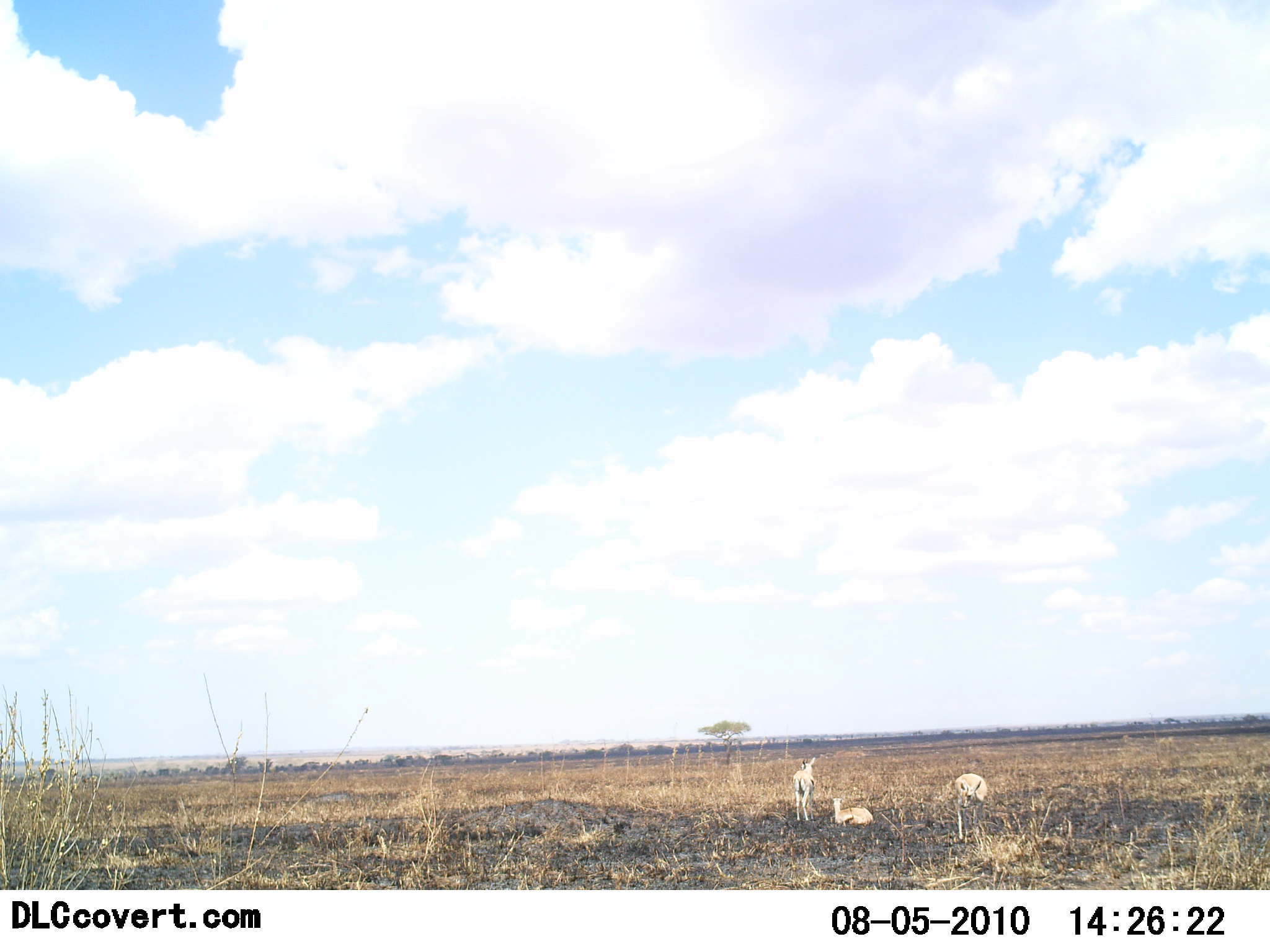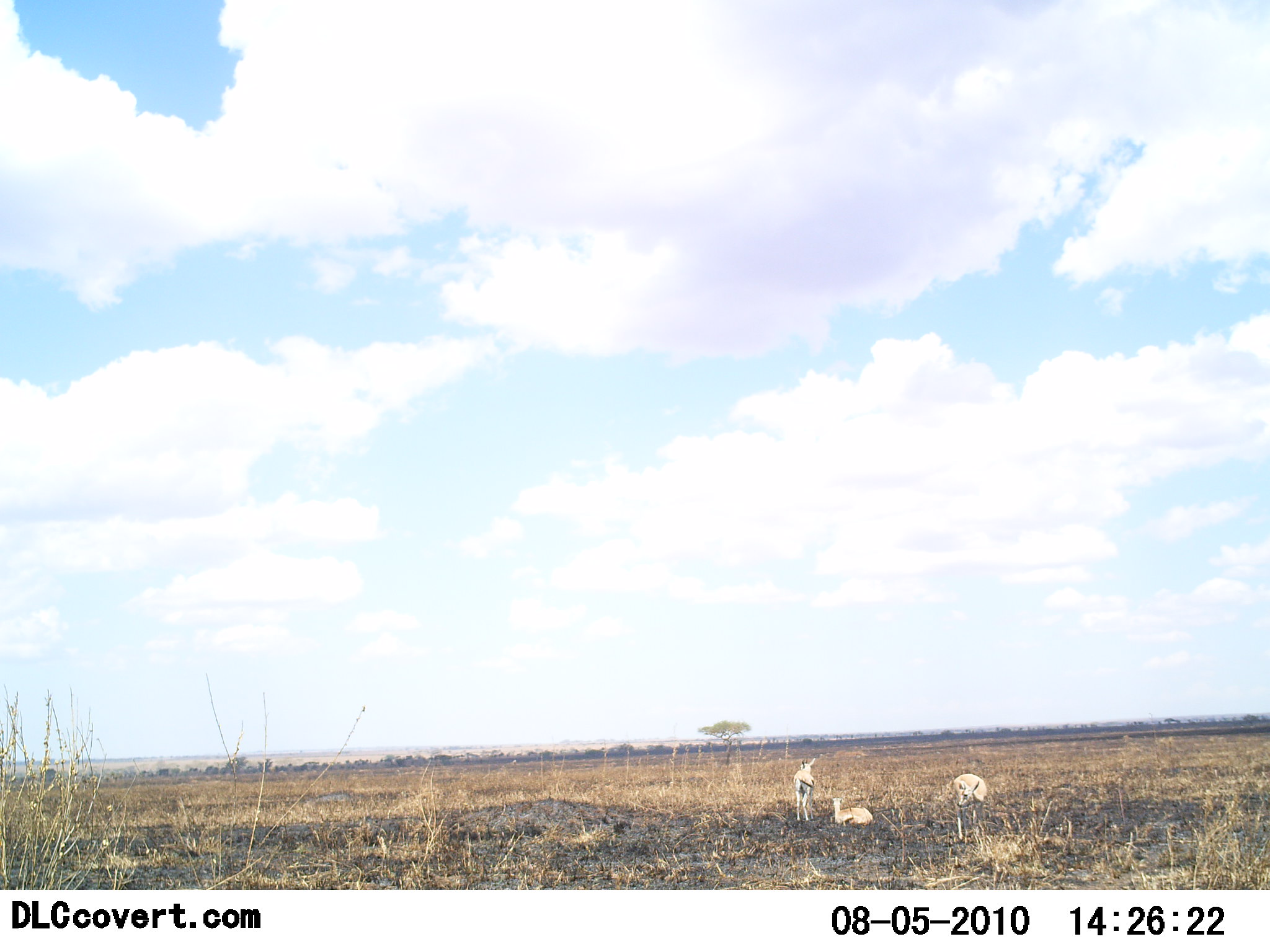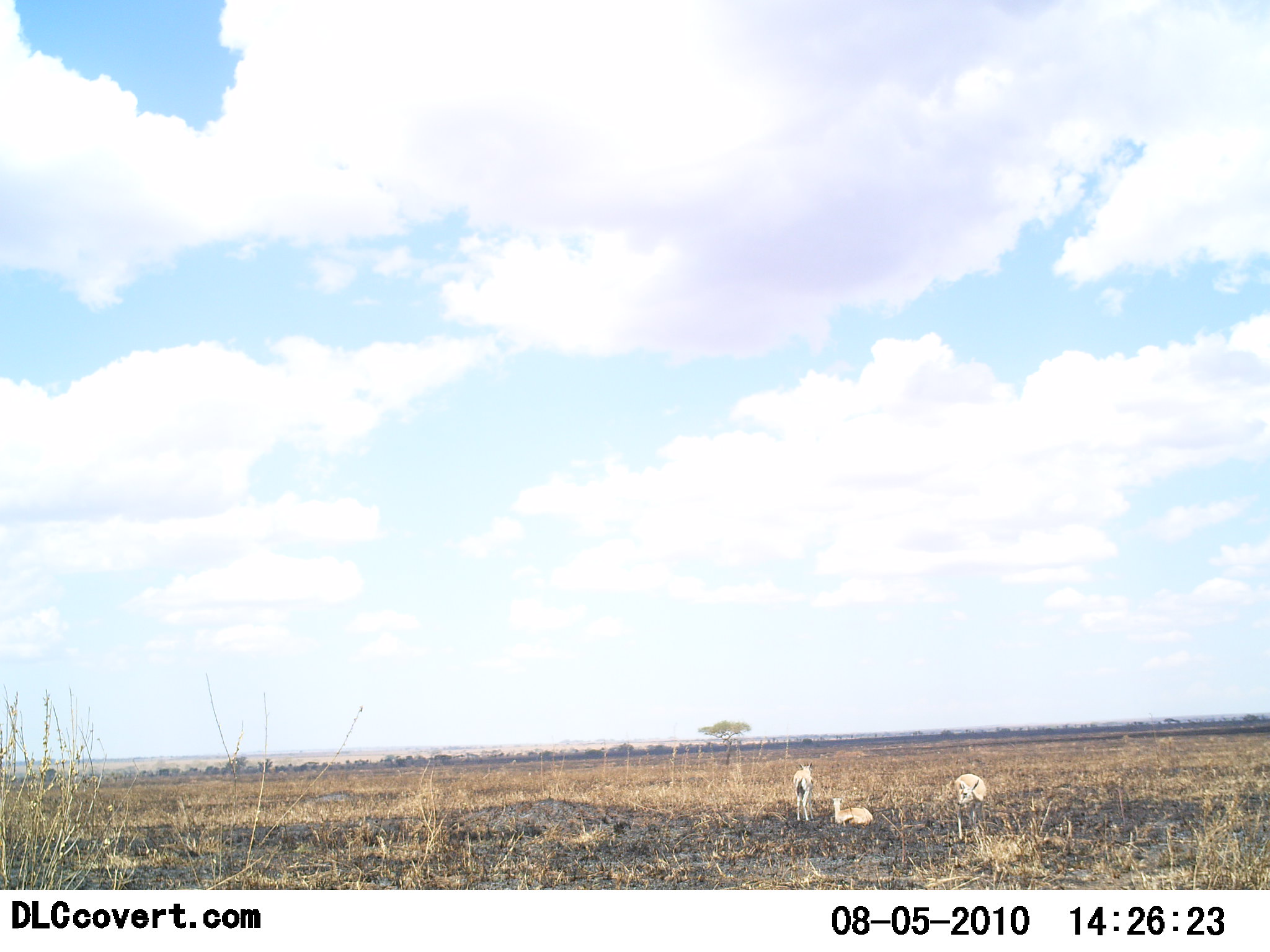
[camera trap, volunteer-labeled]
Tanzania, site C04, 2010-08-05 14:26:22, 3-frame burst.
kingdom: Animalia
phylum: Chordata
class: Mammalia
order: Artiodactyla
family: Bovidae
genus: Eudorcas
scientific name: Eudorcas thomsonii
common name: thomson's gazelle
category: gazellethomsons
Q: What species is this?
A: Gazellethomsons (thomson's gazelle) (Eudorcas thomsonii).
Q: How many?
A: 3.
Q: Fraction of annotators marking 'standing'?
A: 89%.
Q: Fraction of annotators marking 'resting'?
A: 89%.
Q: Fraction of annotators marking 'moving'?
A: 0%.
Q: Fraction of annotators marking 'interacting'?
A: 0%.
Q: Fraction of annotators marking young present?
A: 0%.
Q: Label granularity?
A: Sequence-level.